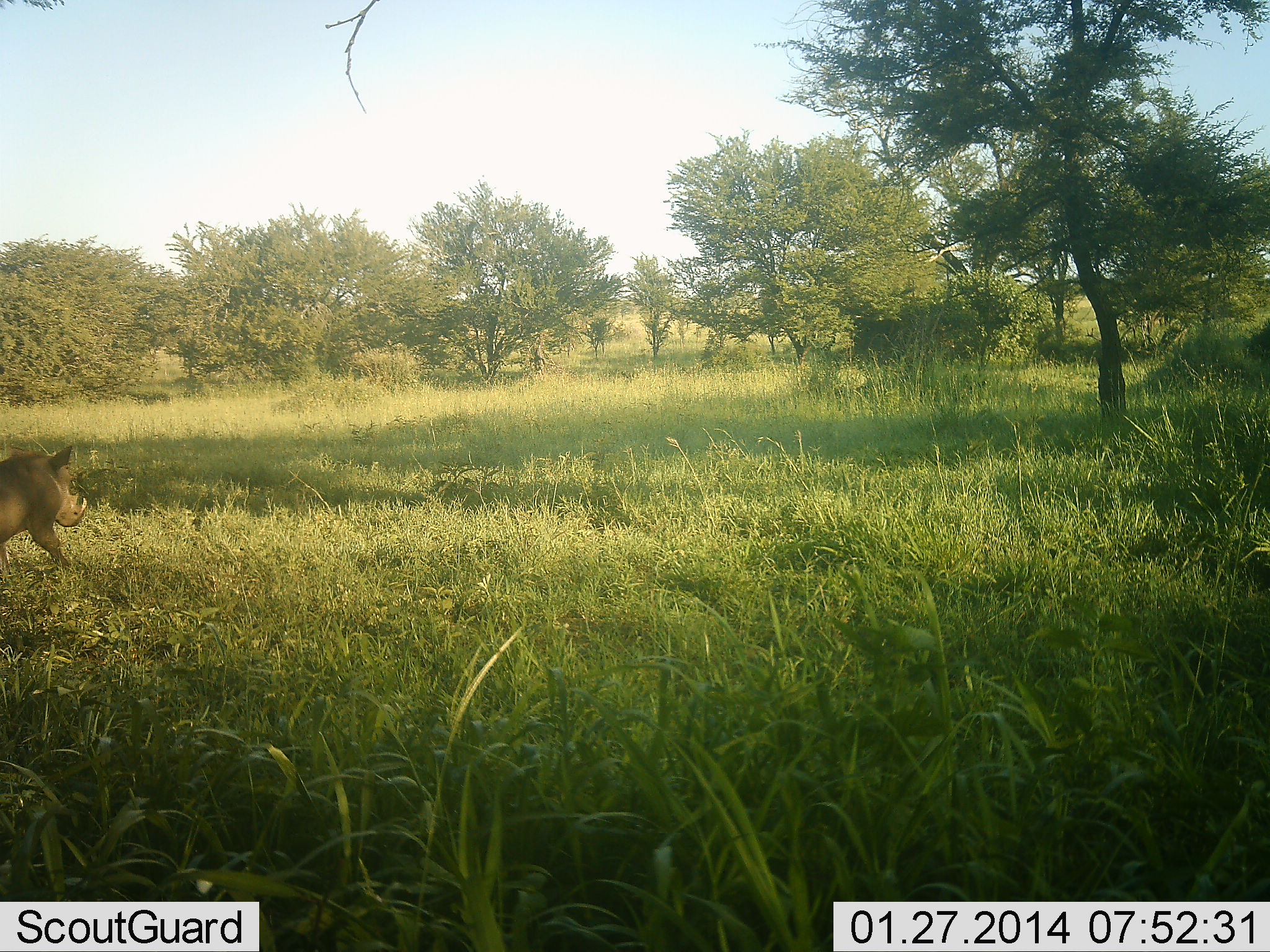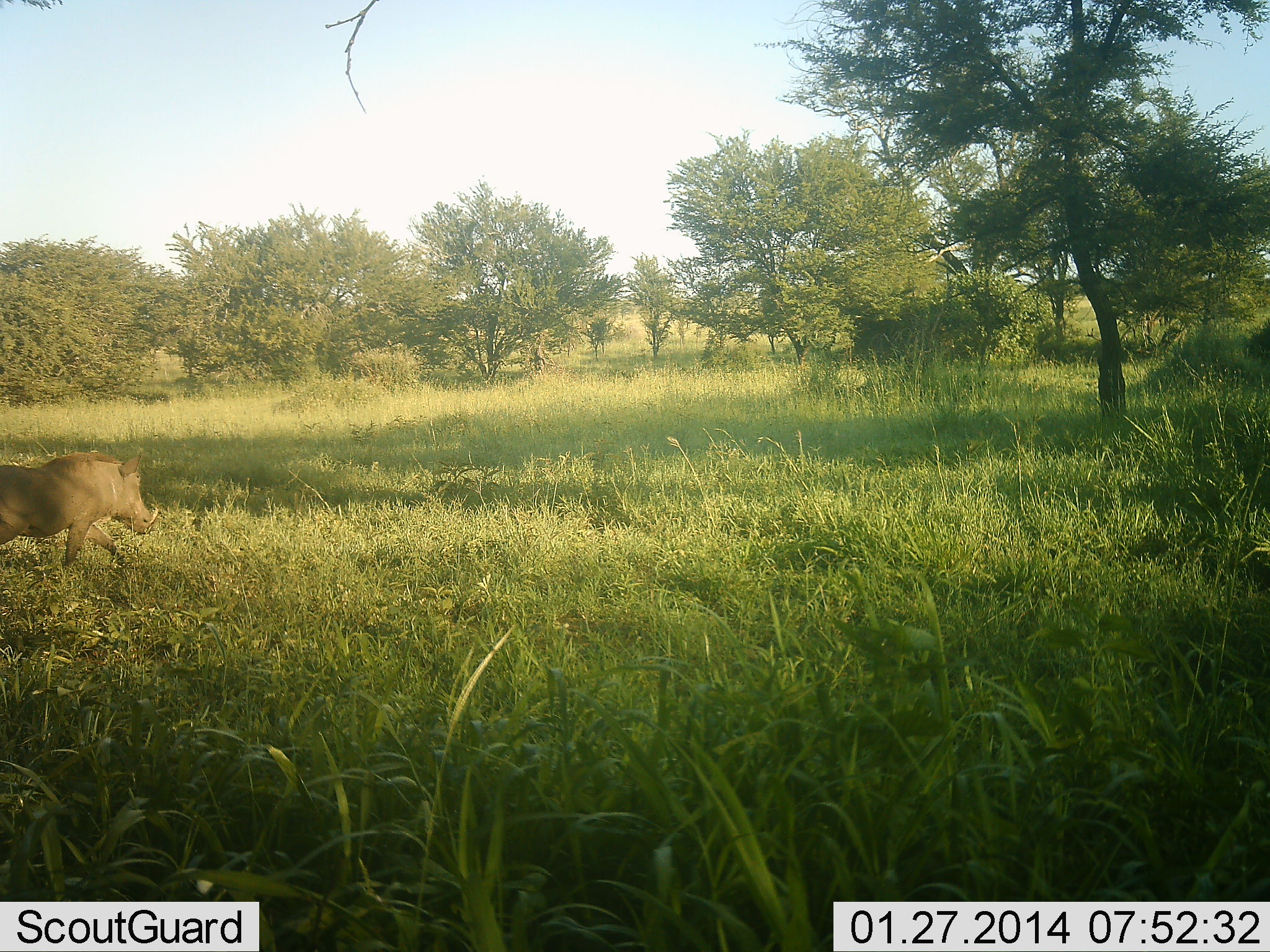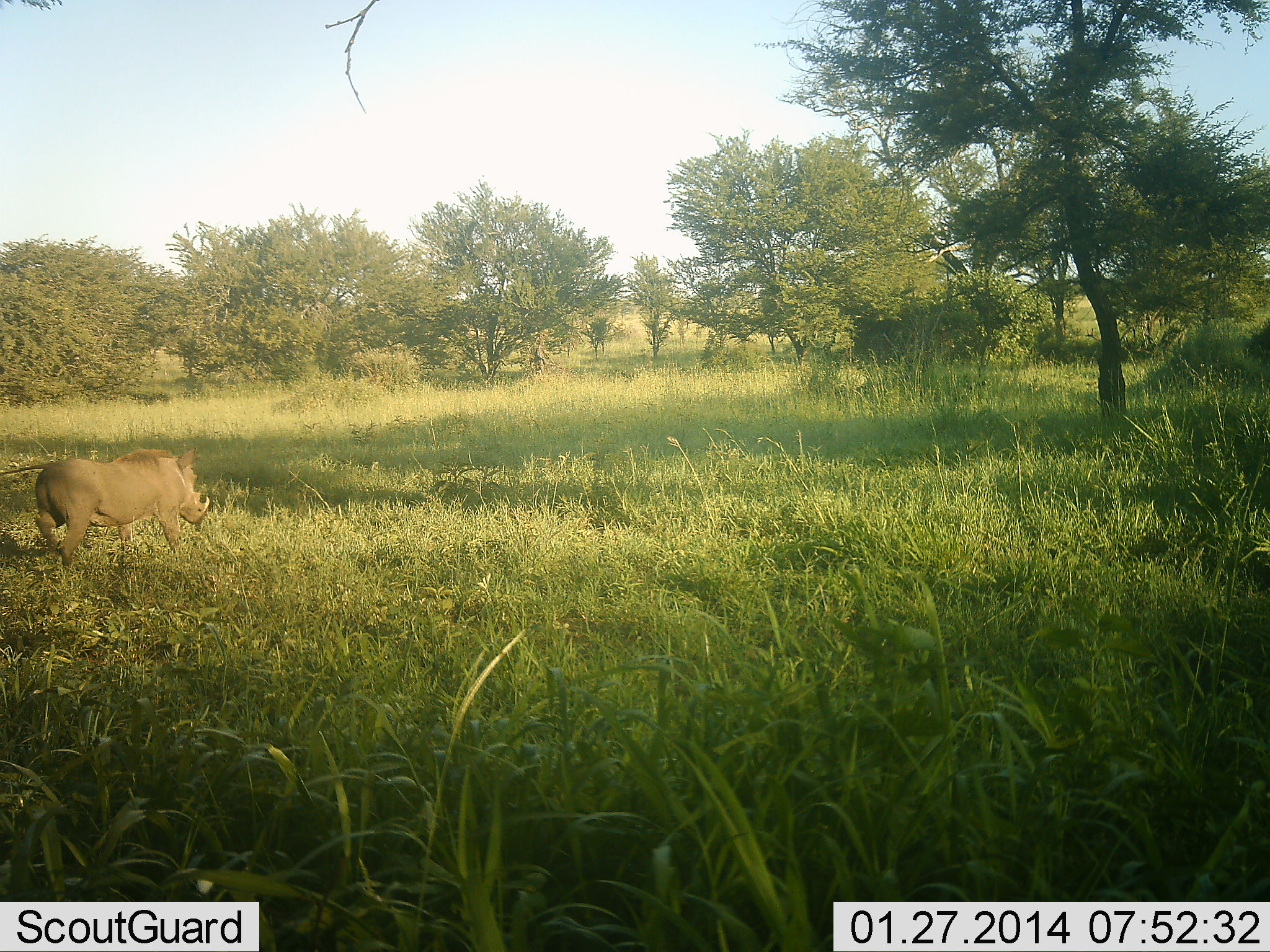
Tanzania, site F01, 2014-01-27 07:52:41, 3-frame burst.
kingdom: Animalia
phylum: Chordata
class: Mammalia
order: Artiodactyla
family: Suidae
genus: Phacochoerus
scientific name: Phacochoerus africanus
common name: warthog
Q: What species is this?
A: Warthog (Phacochoerus africanus).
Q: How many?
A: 1.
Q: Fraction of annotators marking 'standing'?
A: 0%.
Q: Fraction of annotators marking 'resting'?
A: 0%.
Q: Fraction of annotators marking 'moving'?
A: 100%.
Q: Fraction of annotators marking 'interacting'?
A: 0%.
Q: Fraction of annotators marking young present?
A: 0%.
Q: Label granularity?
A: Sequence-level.